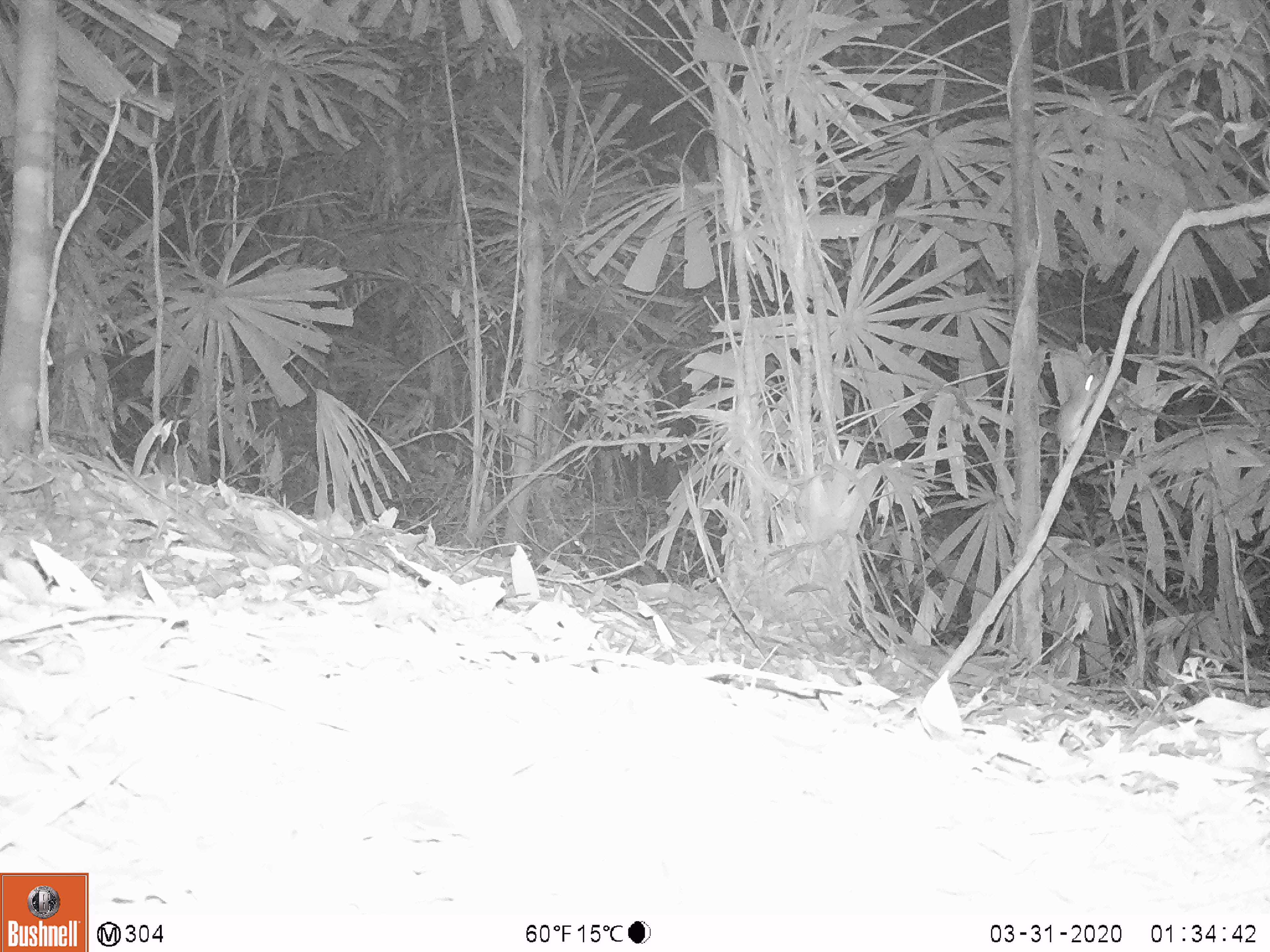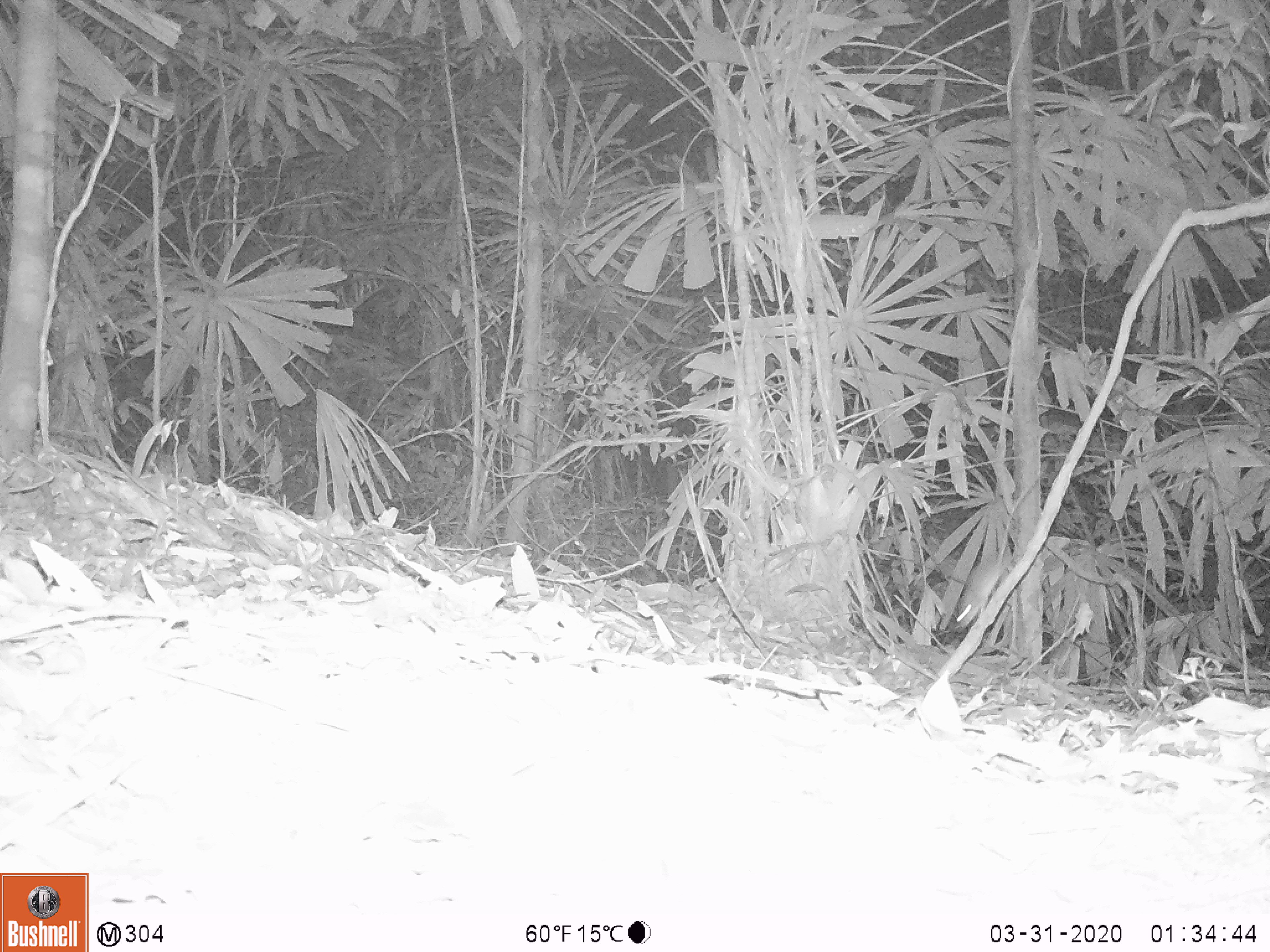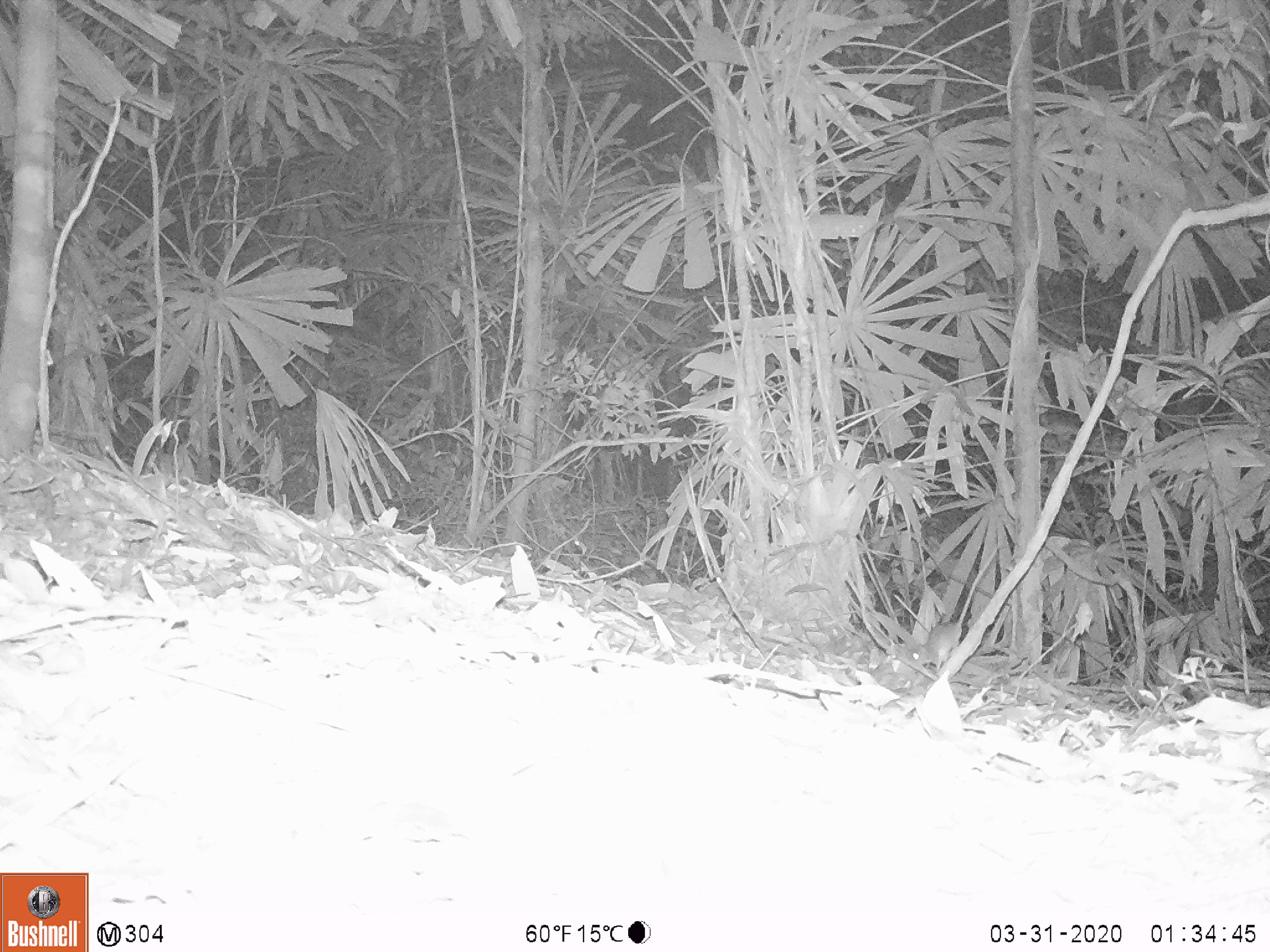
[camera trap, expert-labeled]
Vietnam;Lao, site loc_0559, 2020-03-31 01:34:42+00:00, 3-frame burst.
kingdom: Animalia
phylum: Chordata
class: Mammalia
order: Rodentia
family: Muridae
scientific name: Muridae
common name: old-world mice and rats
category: unidentified murid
Unidentified murid (old-world mice and rats) (Muridae). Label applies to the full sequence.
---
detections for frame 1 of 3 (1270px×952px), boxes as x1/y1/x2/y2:
unidentified murid: 1053/345/1110/472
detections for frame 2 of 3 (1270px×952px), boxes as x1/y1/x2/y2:
unidentified murid: 952/460/1047/631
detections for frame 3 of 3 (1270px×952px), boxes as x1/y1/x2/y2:
unidentified murid: 910/541/1003/672